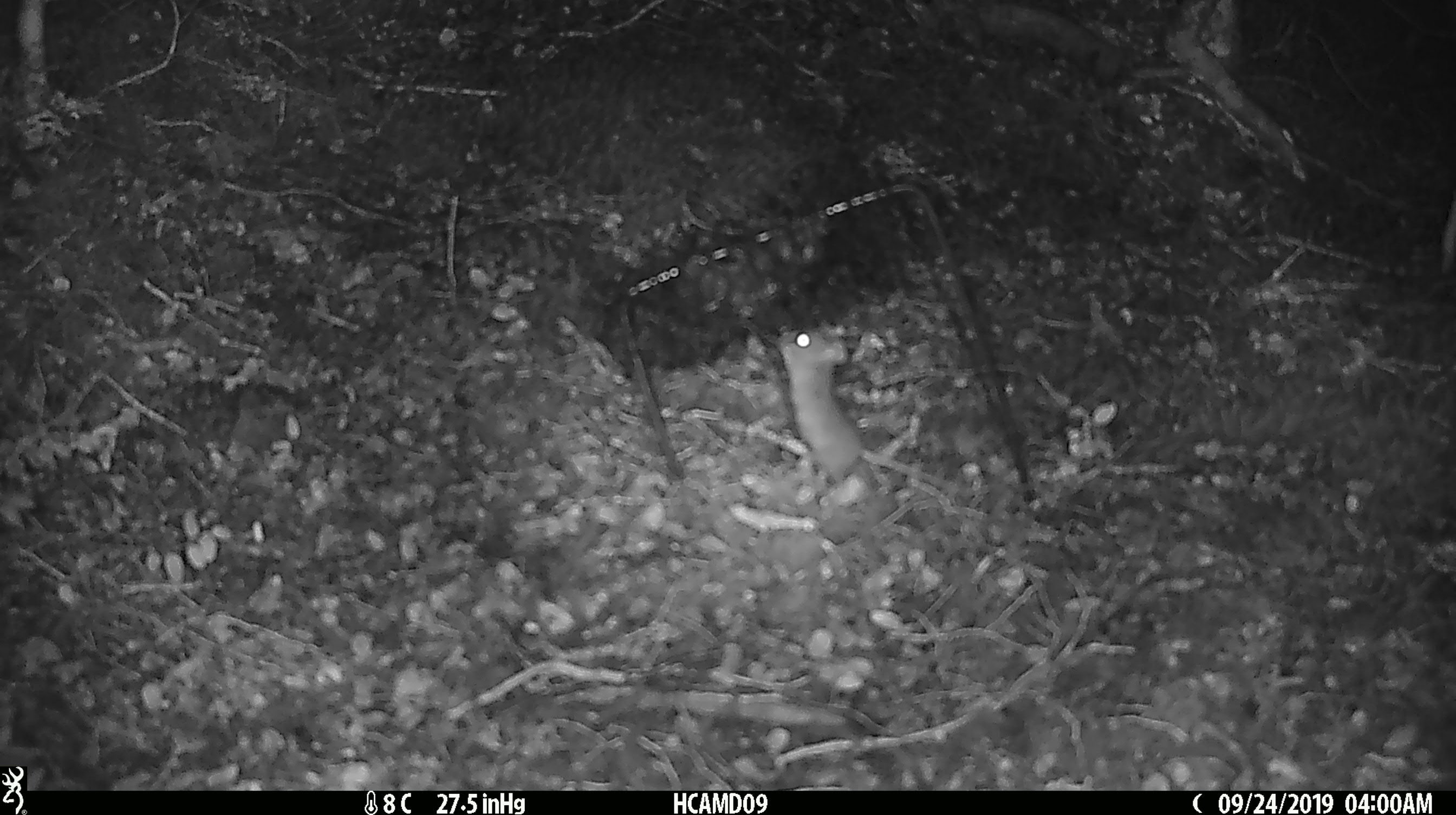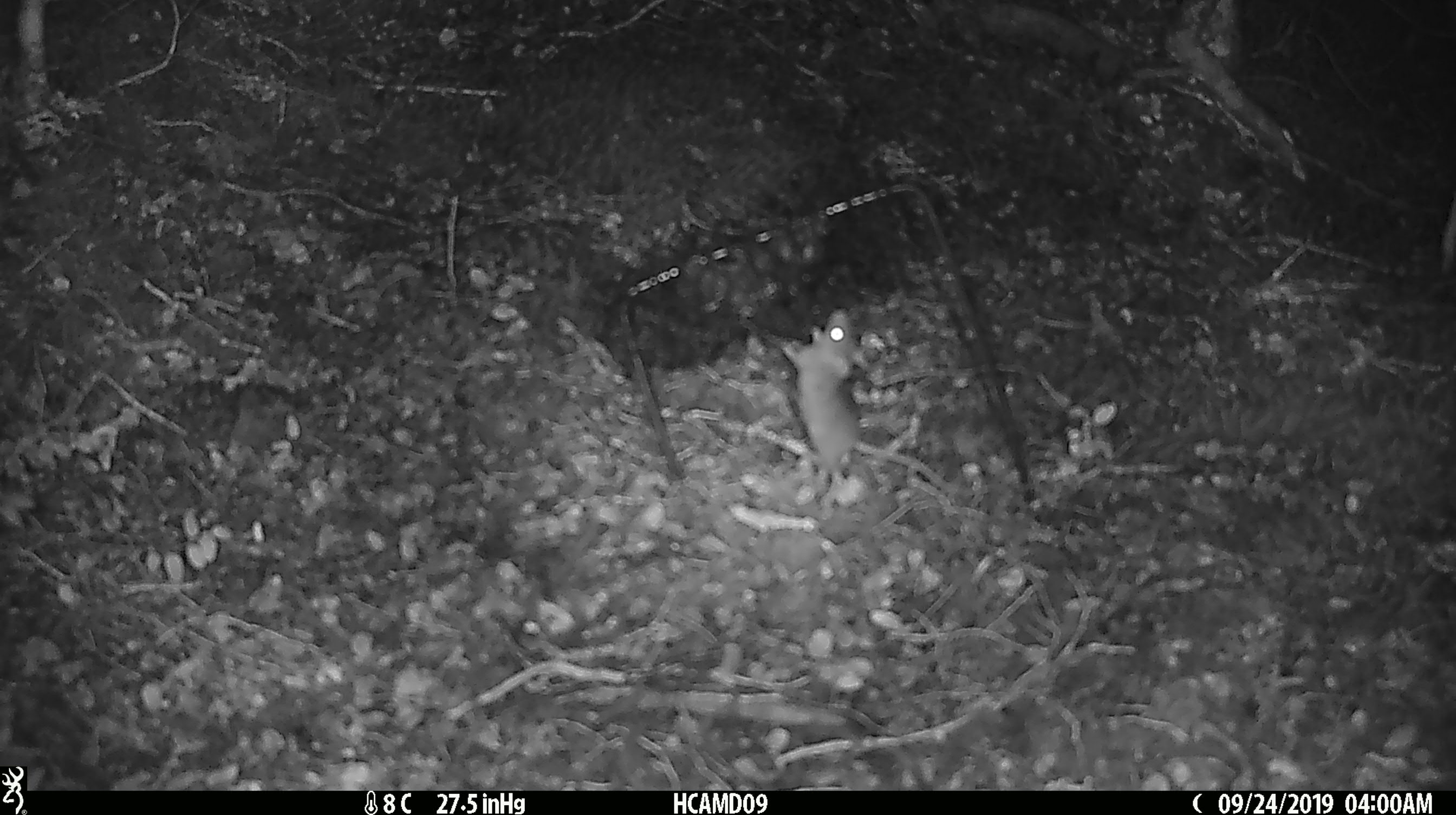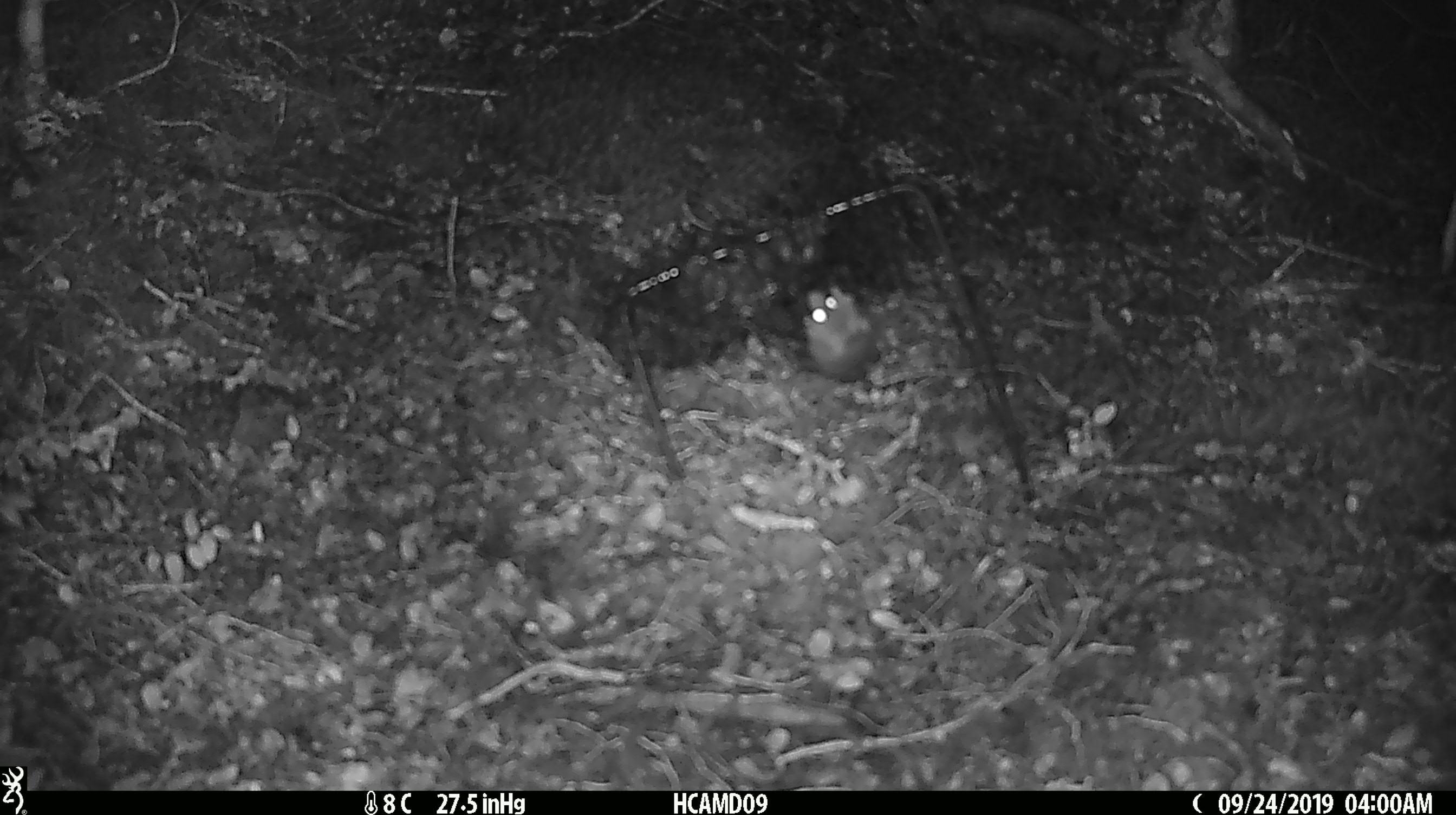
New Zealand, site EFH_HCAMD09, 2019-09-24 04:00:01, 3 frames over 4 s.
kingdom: Animalia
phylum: Chordata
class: Mammalia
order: Rodentia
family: Muridae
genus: Mus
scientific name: Mus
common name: mouse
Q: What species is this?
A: Mouse (Mus).